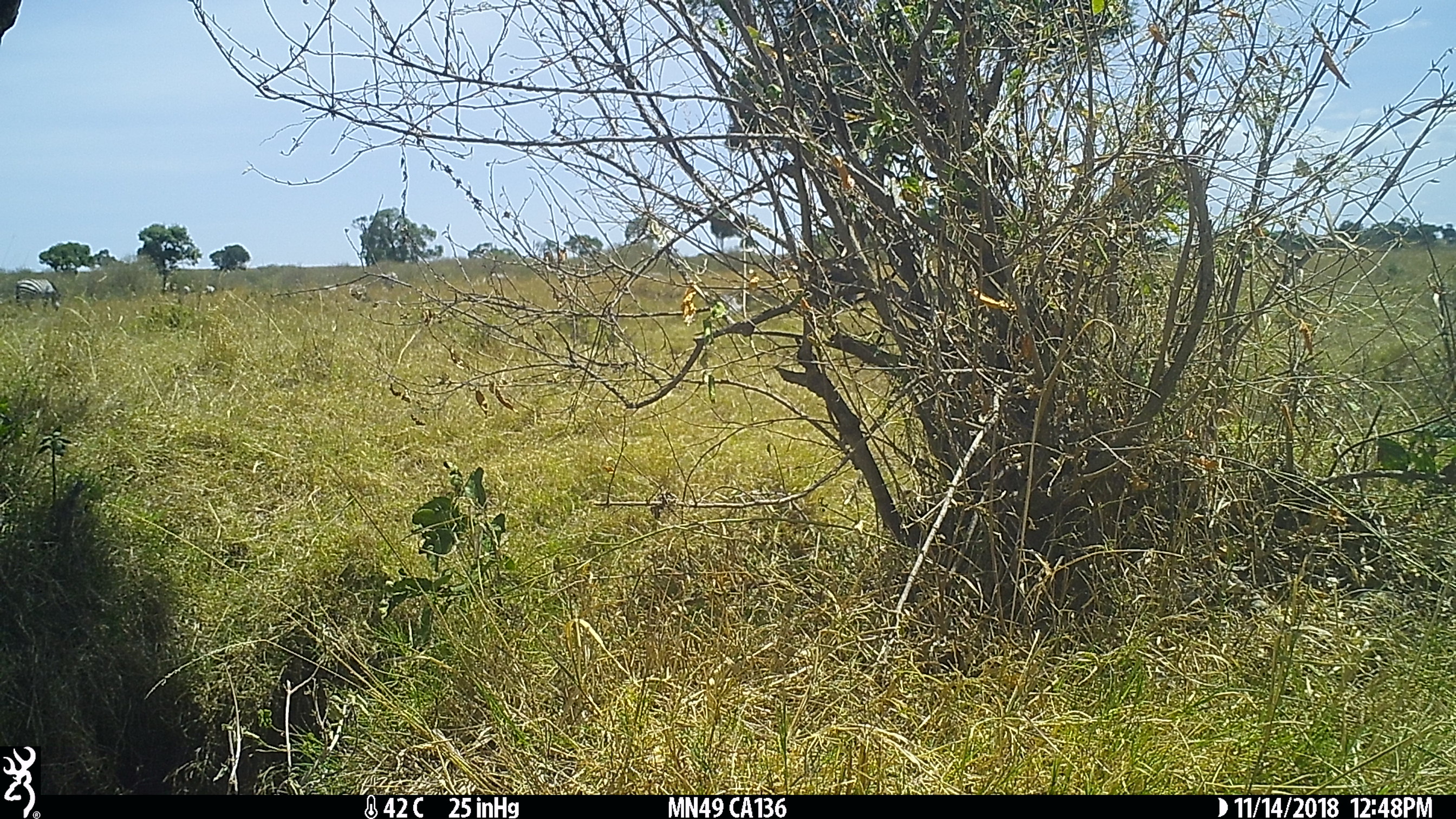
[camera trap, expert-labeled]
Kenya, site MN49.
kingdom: Animalia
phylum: Chordata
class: Mammalia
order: Perissodactyla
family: Equidae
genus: Equus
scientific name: Equus quagga burchellii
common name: burchell's zebra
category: zebra